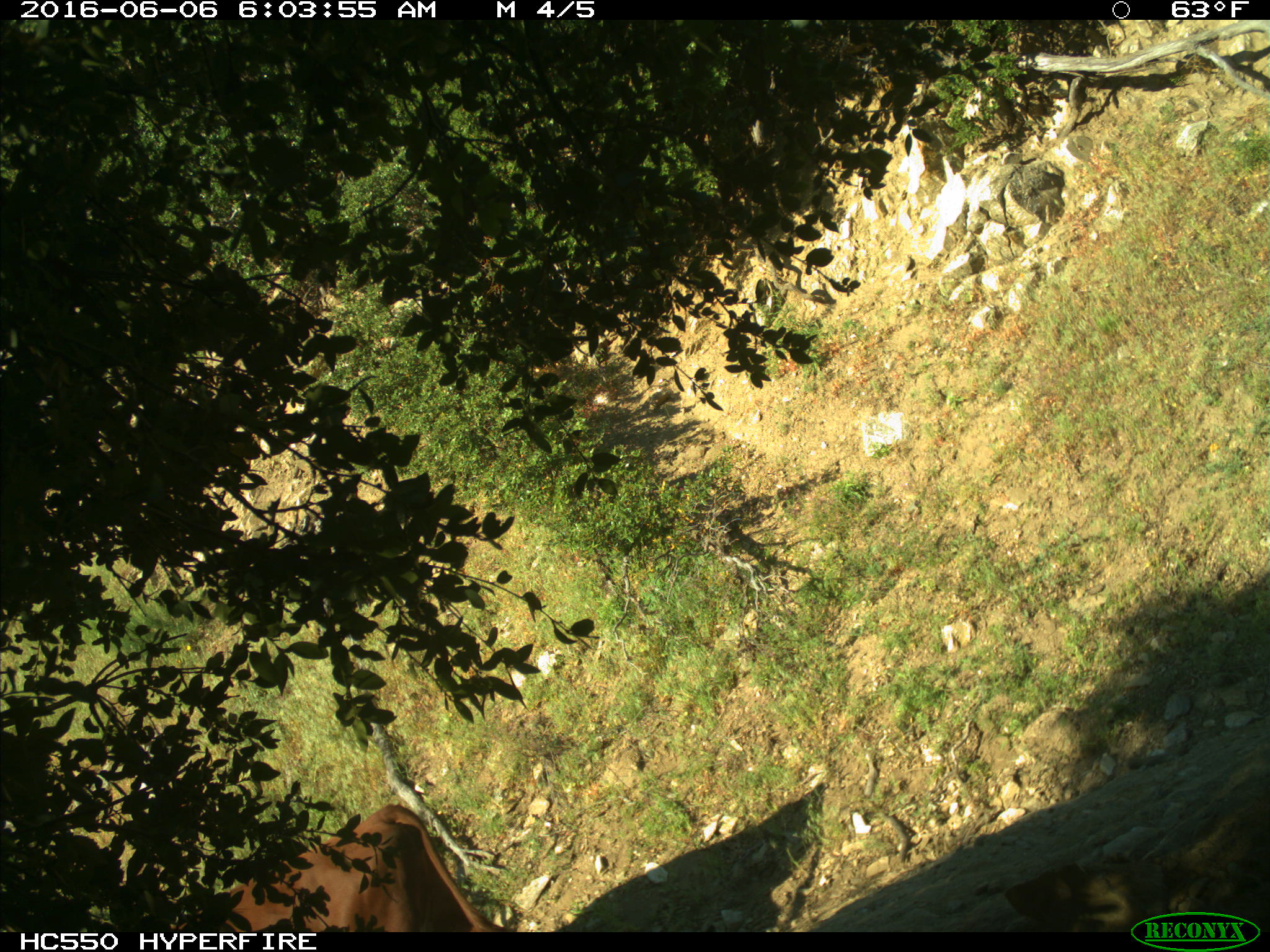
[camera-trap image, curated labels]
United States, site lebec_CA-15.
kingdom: Animalia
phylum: Chordata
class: Mammalia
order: Artiodactyla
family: Bovidae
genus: Bos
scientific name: Bos taurus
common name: domestic cow